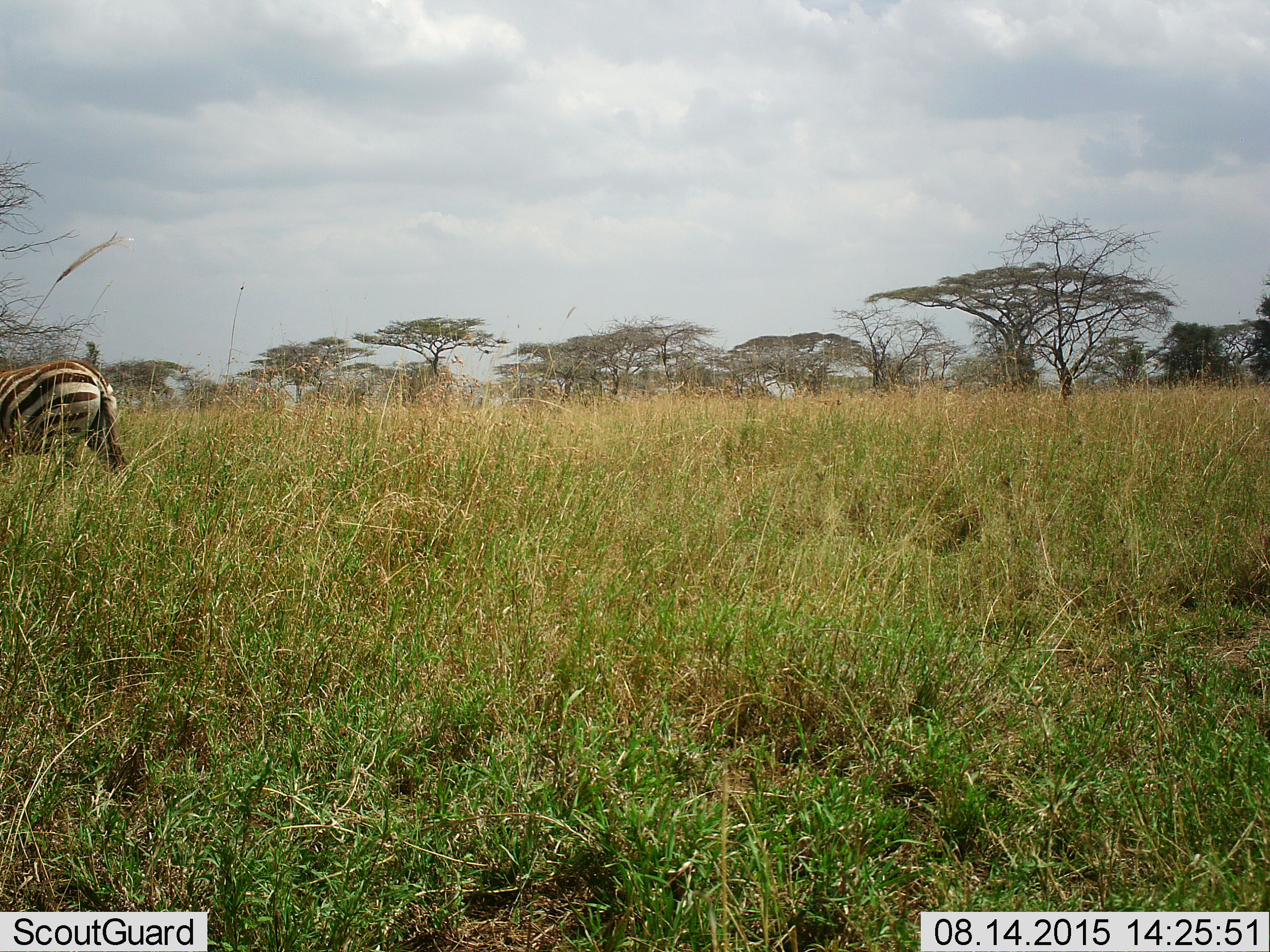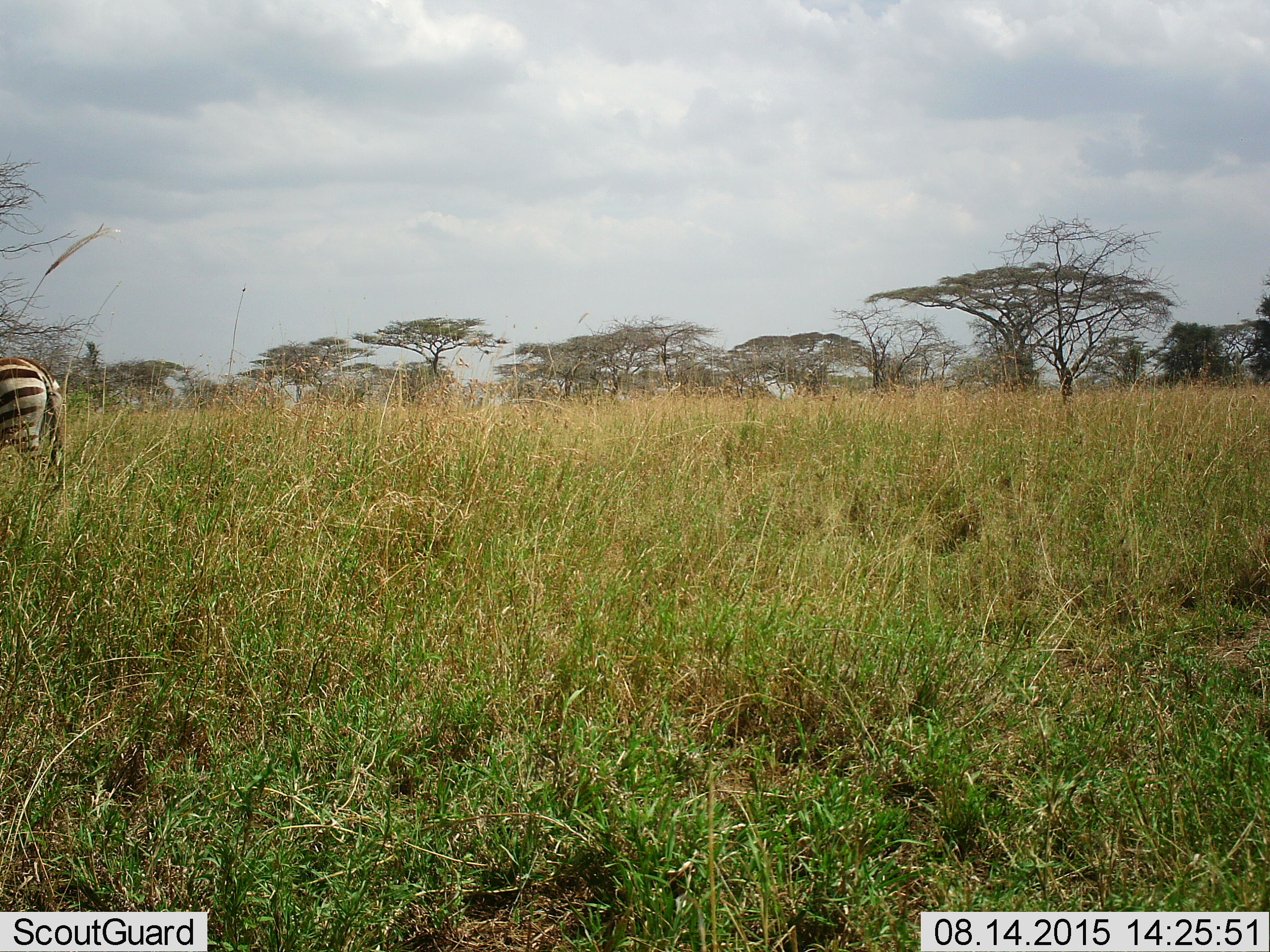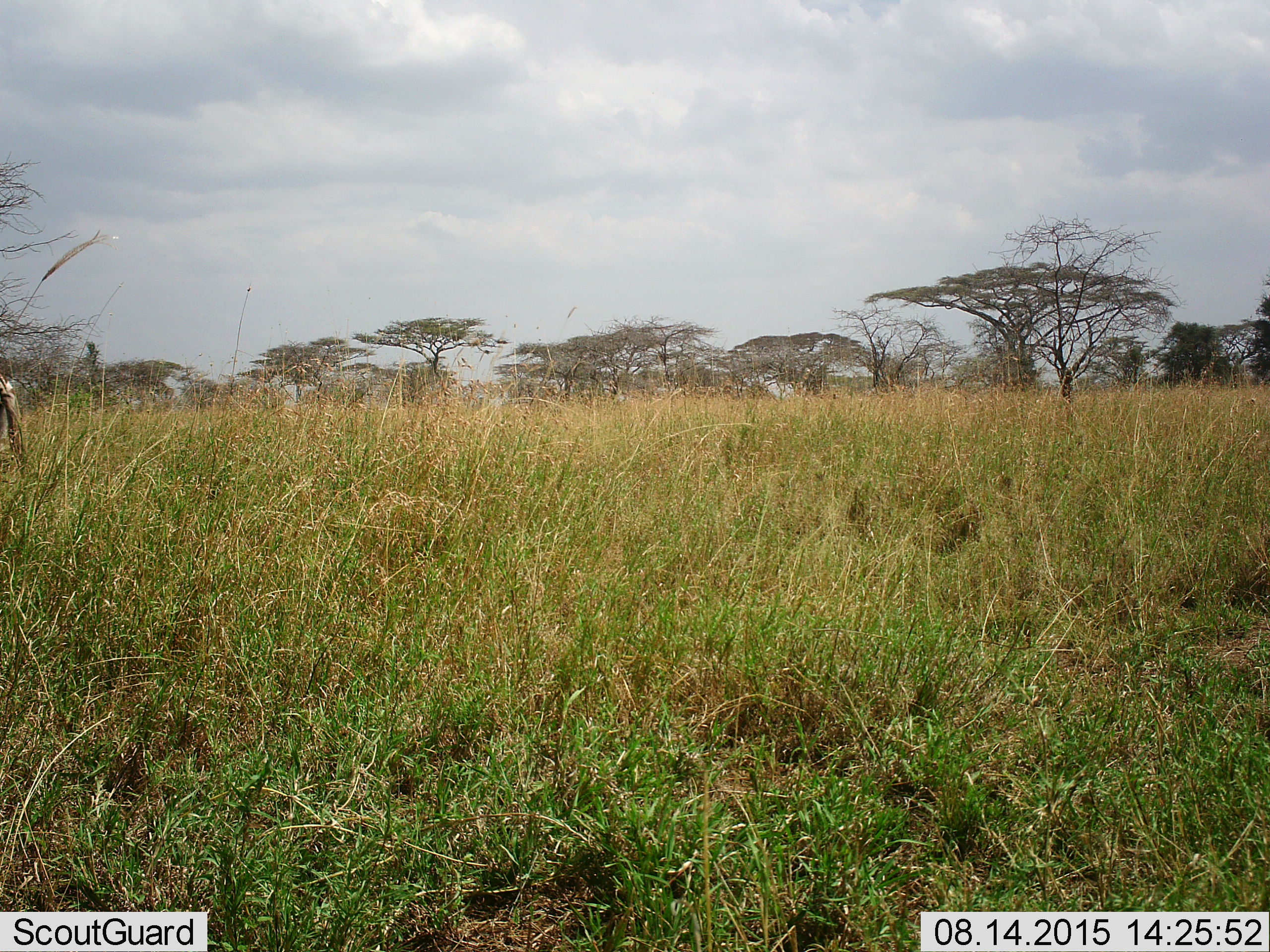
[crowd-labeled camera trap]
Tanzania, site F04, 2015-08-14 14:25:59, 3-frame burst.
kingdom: Animalia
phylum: Chordata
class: Mammalia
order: Perissodactyla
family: Equidae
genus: Equus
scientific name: Equus quagga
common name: plains zebra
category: zebra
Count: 1.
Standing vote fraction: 6%.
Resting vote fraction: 0%.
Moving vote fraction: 89%.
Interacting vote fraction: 0%.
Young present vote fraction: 6%.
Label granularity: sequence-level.